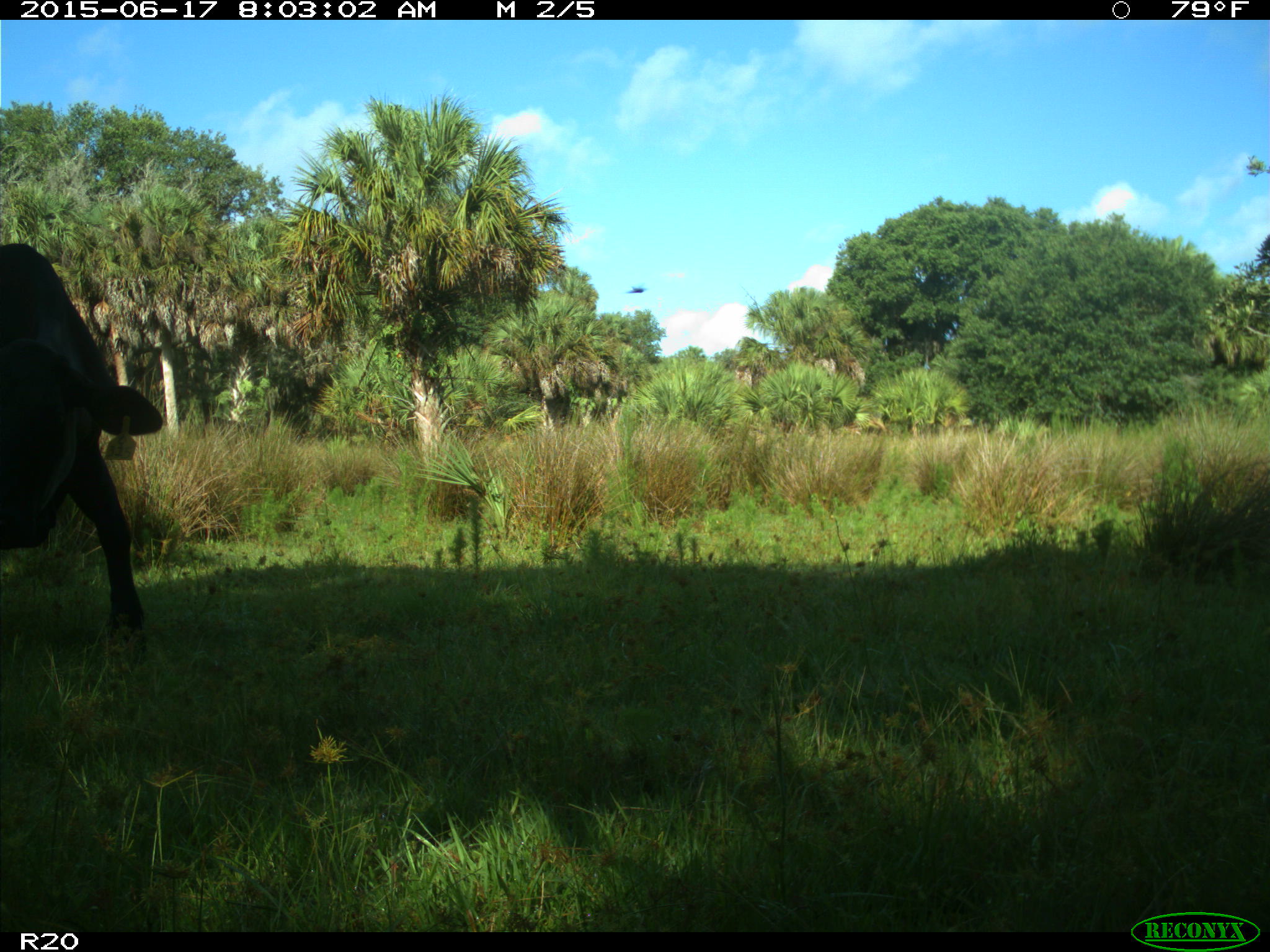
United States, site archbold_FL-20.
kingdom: Animalia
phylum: Chordata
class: Mammalia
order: Artiodactyla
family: Bovidae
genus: Bos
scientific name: Bos taurus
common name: domestic cow